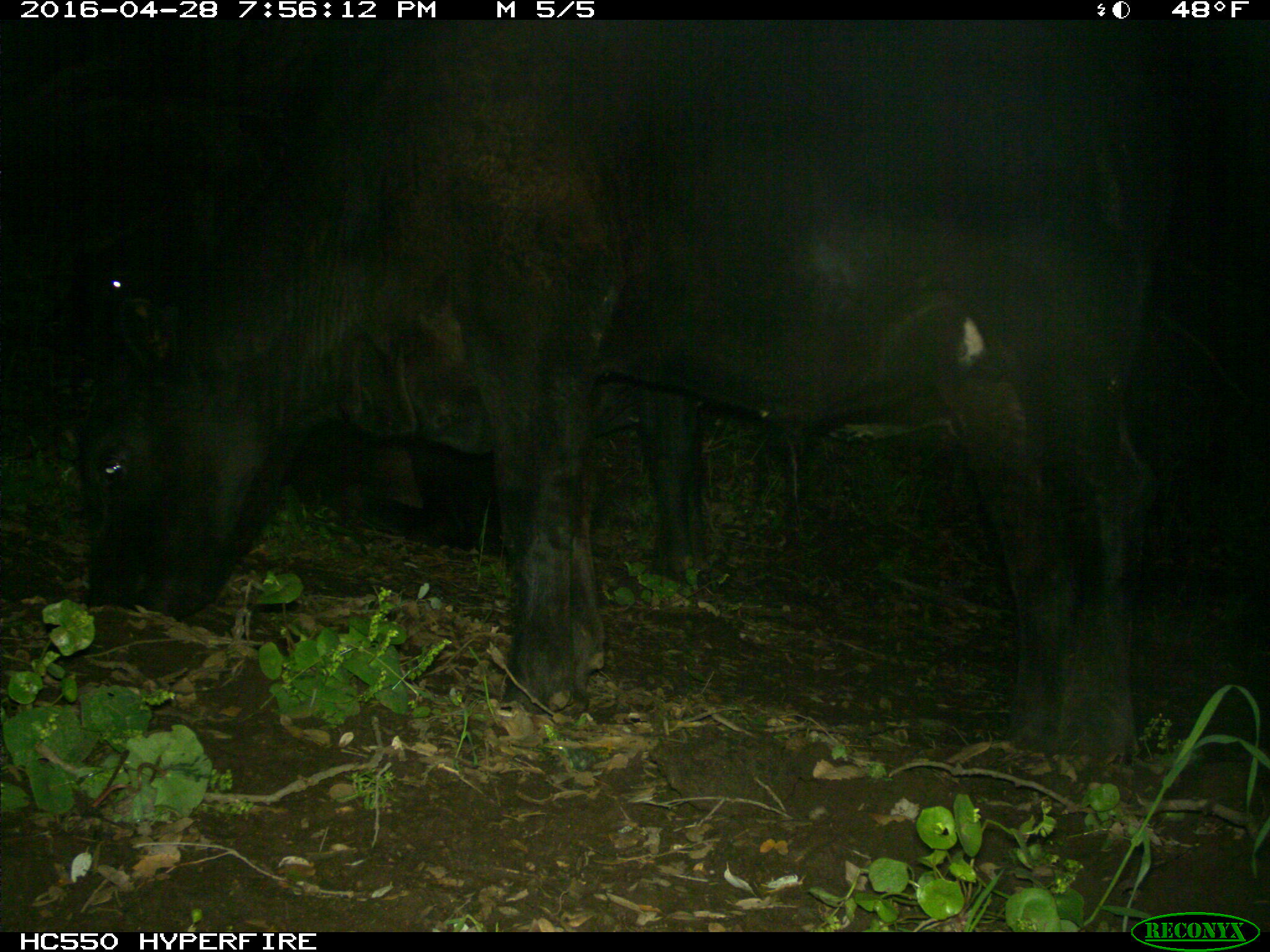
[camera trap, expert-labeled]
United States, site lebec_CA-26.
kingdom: Animalia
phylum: Chordata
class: Mammalia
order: Artiodactyla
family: Bovidae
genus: Bos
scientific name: Bos taurus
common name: domestic cow